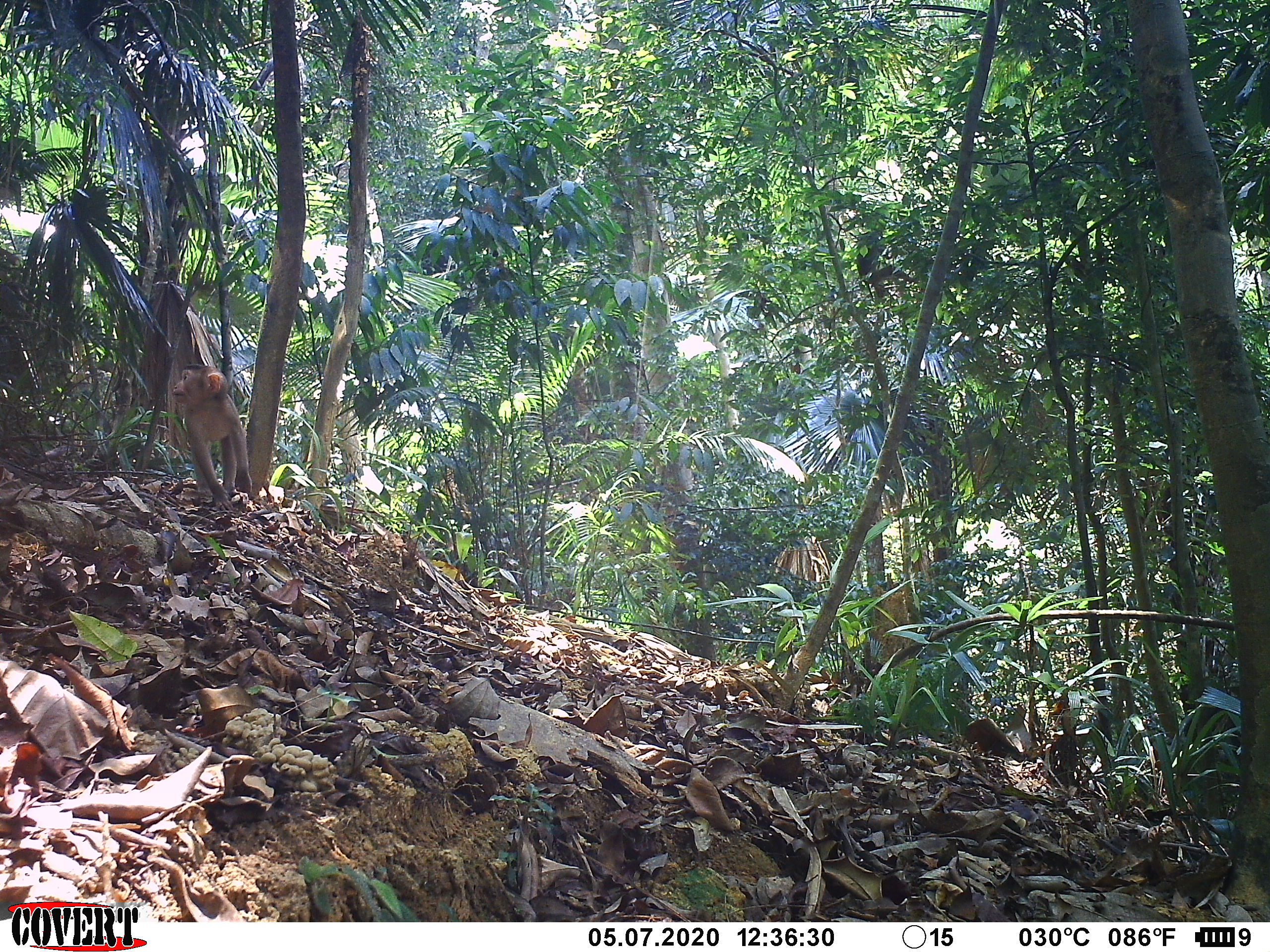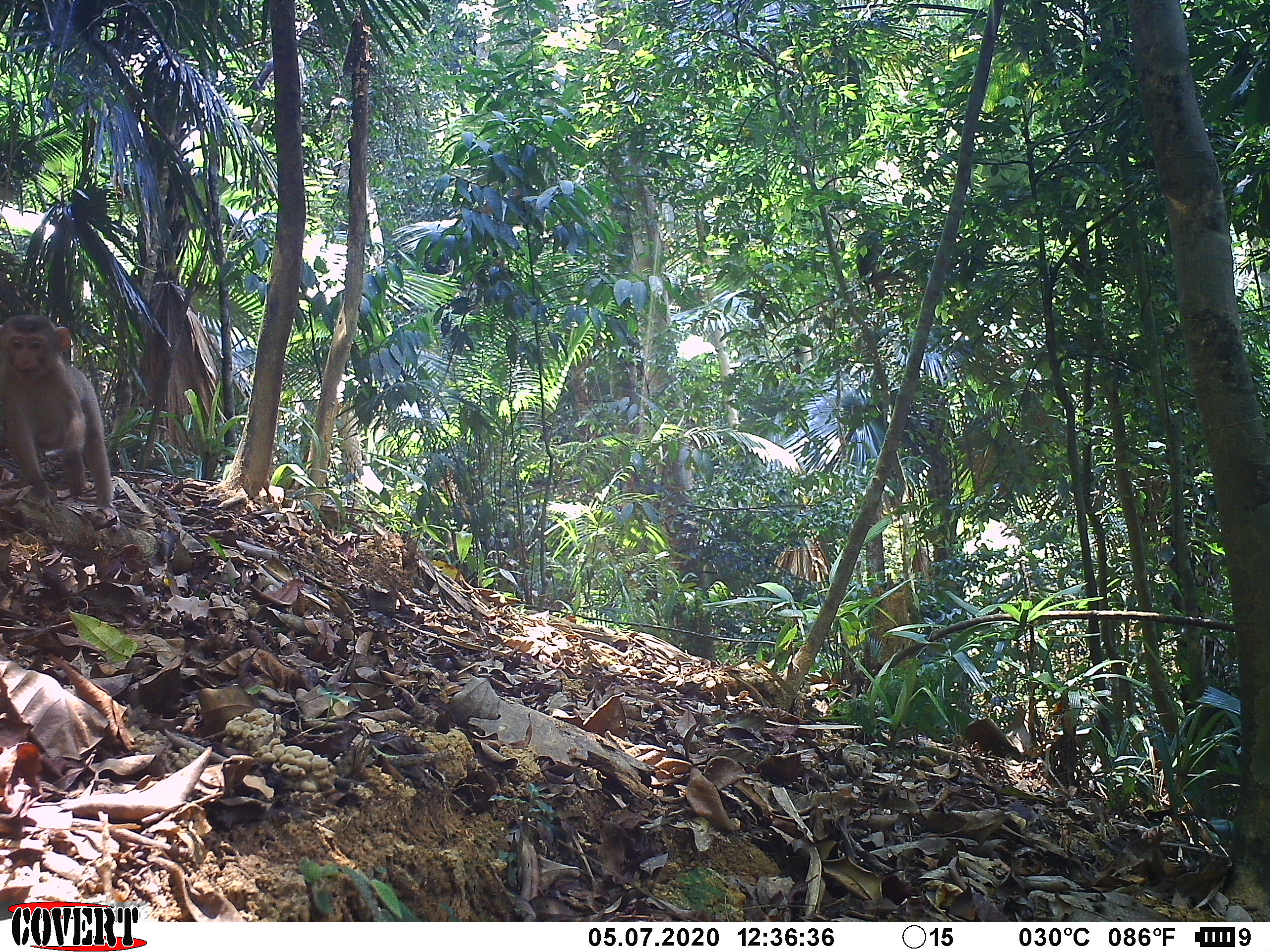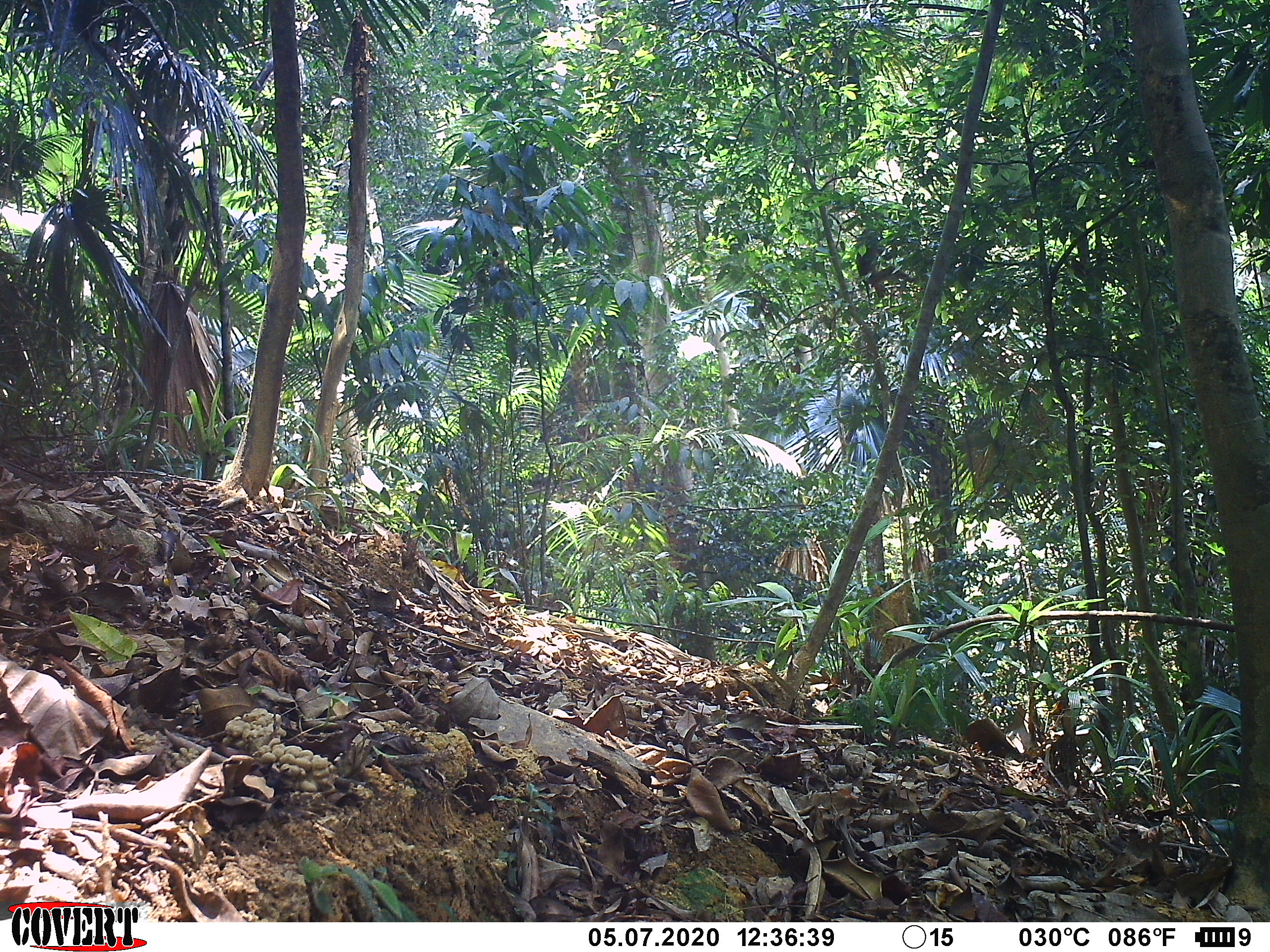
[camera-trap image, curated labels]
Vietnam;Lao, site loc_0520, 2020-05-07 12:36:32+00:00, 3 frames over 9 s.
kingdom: Animalia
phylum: Chordata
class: Mammalia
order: Primates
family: Cercopithecidae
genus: Macaca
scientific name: Macaca nemestrina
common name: pig-tailed macaque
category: pig tailed macaque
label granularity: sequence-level